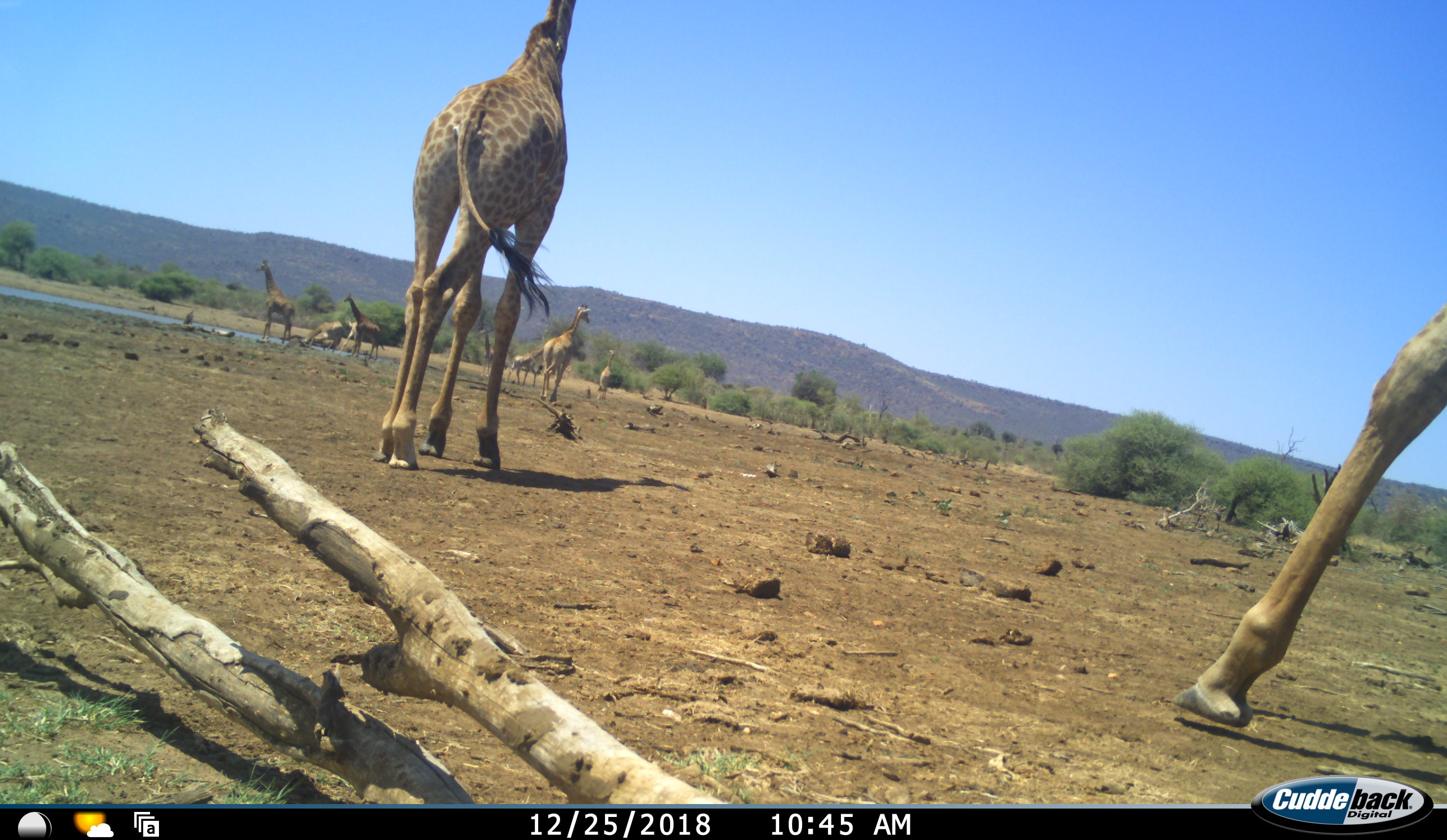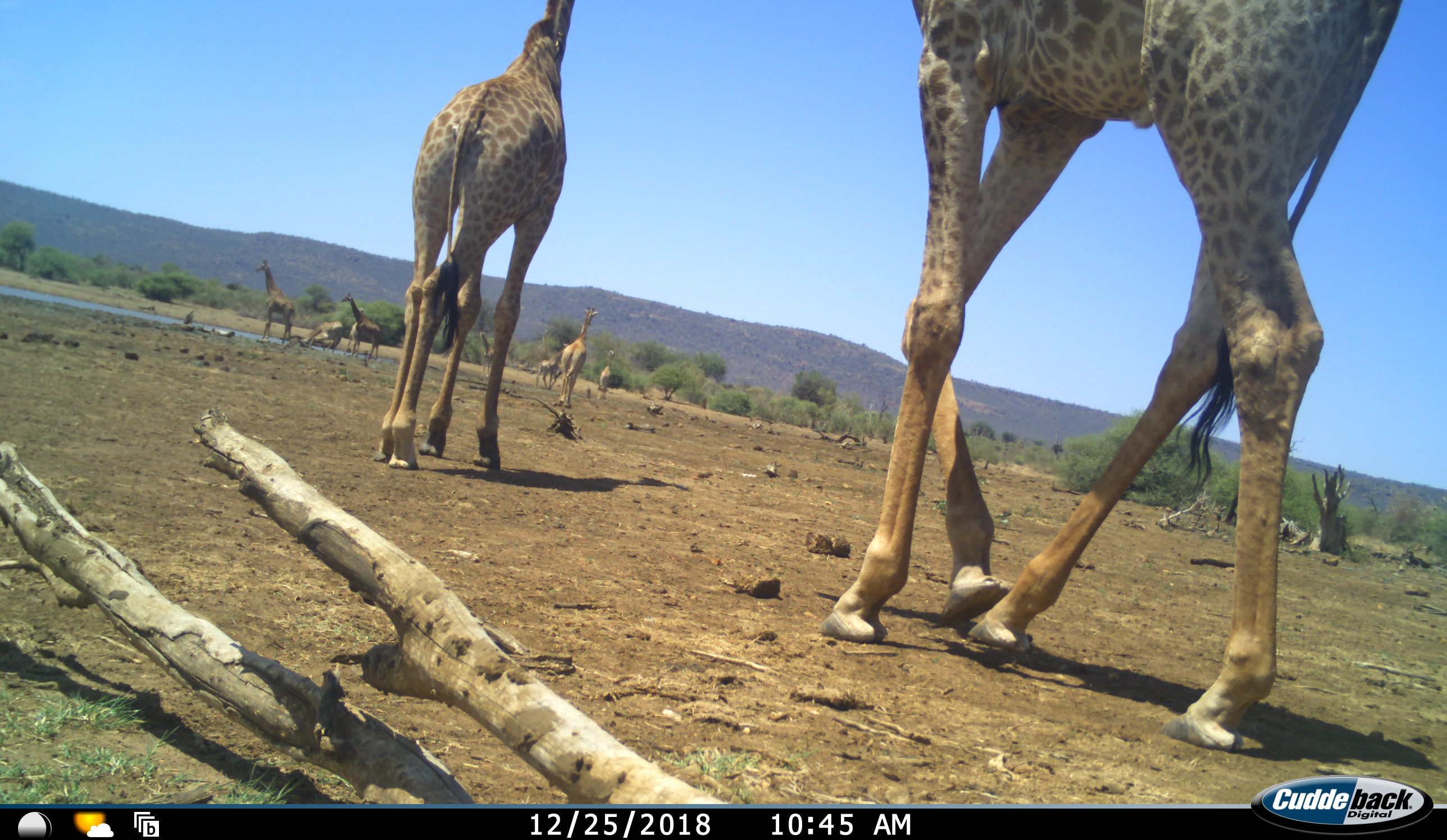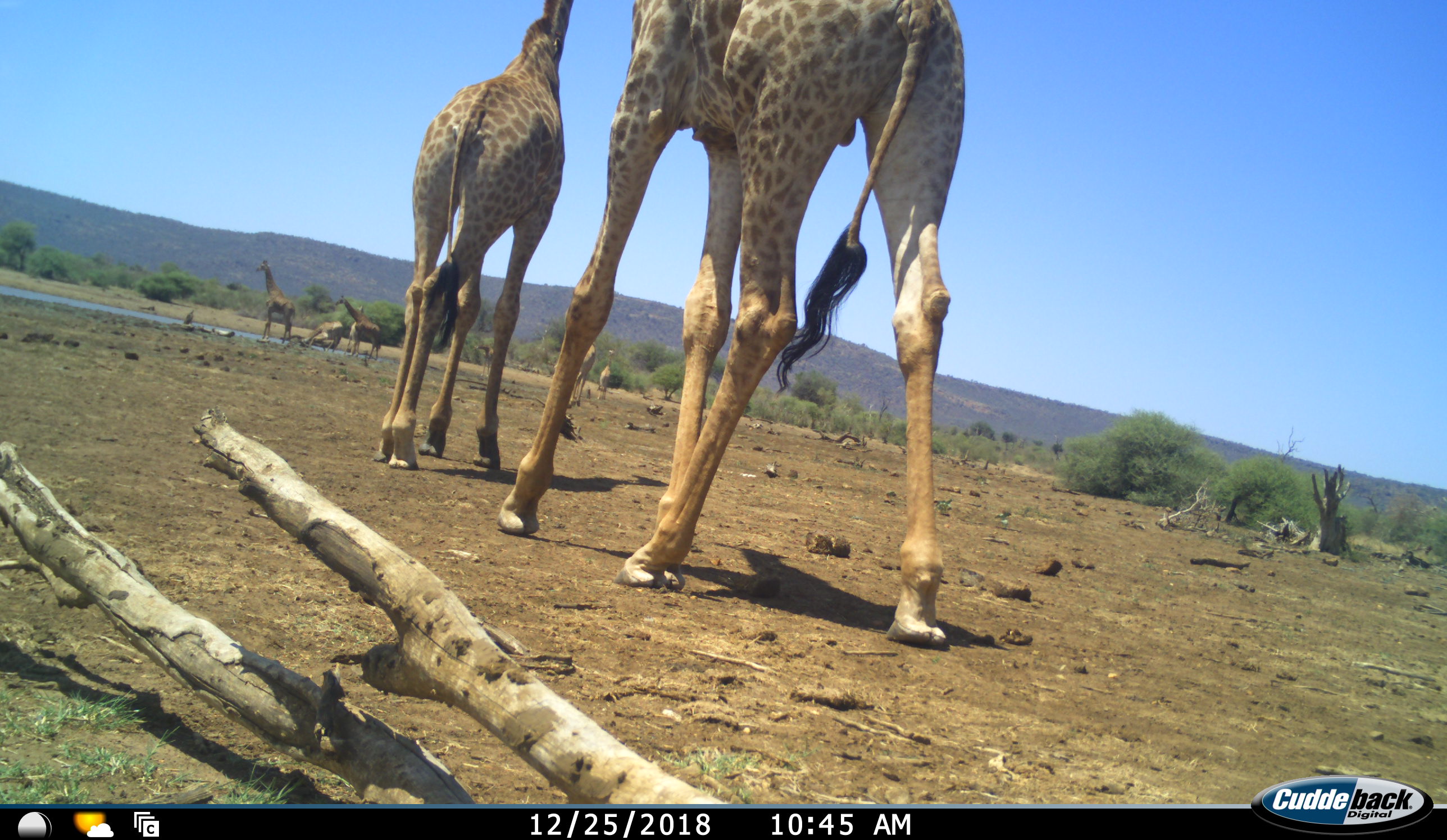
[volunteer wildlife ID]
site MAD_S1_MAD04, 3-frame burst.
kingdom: Animalia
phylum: Chordata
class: Mammalia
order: Artiodactyla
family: Giraffidae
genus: Giraffa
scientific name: Giraffa camelopardalis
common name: giraffe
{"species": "giraffe (Giraffa camelopardalis)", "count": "8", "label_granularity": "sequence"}